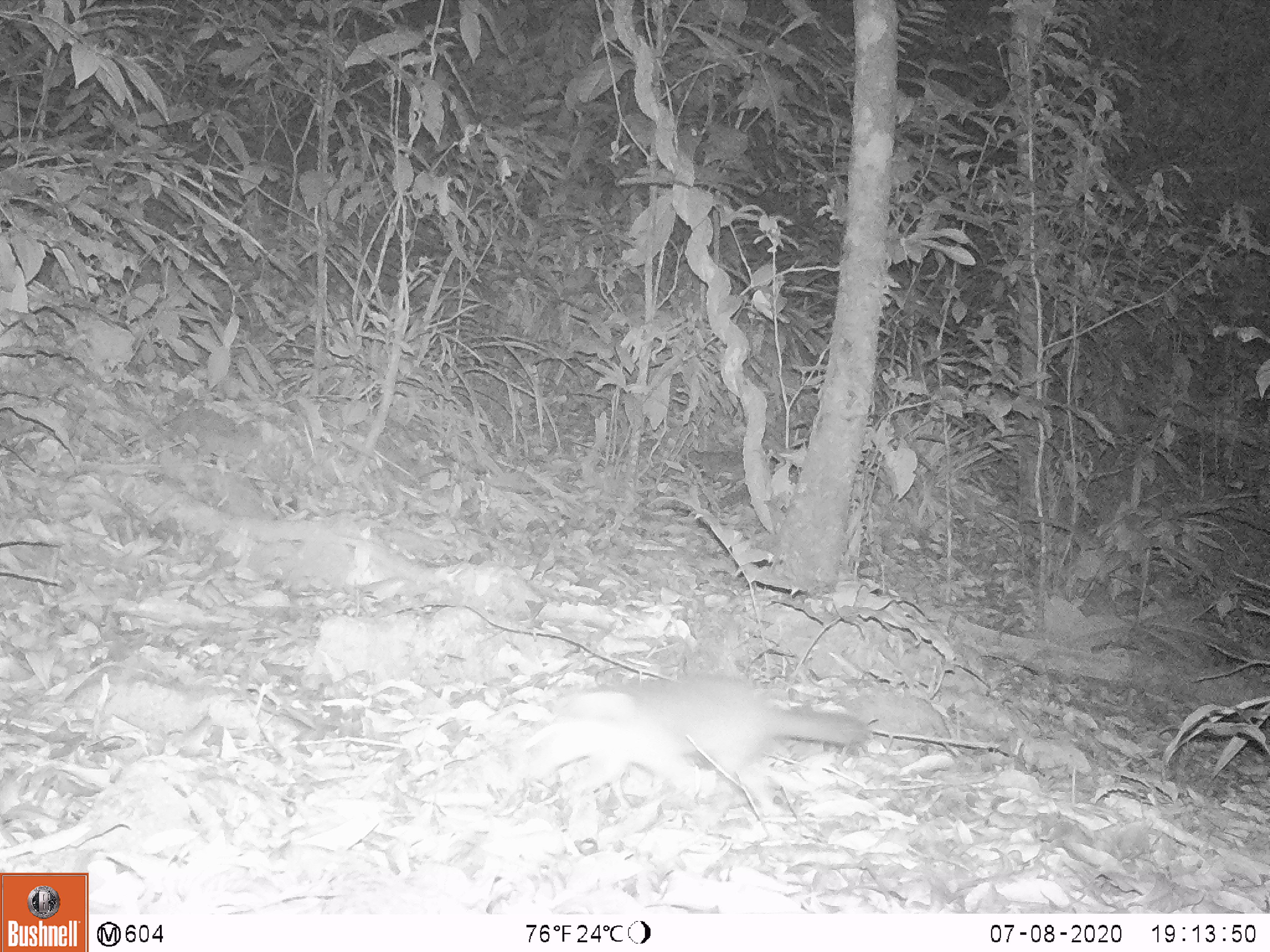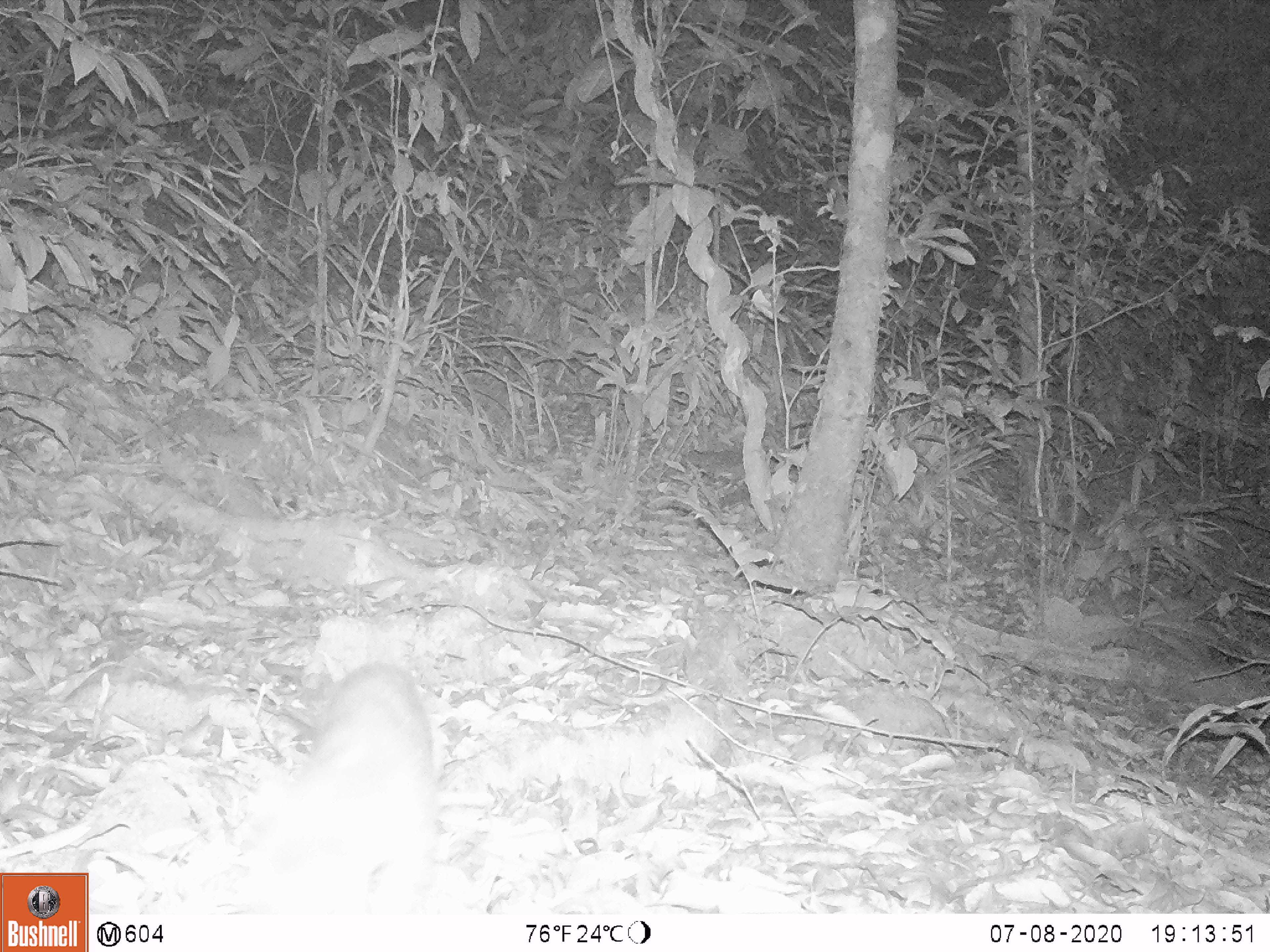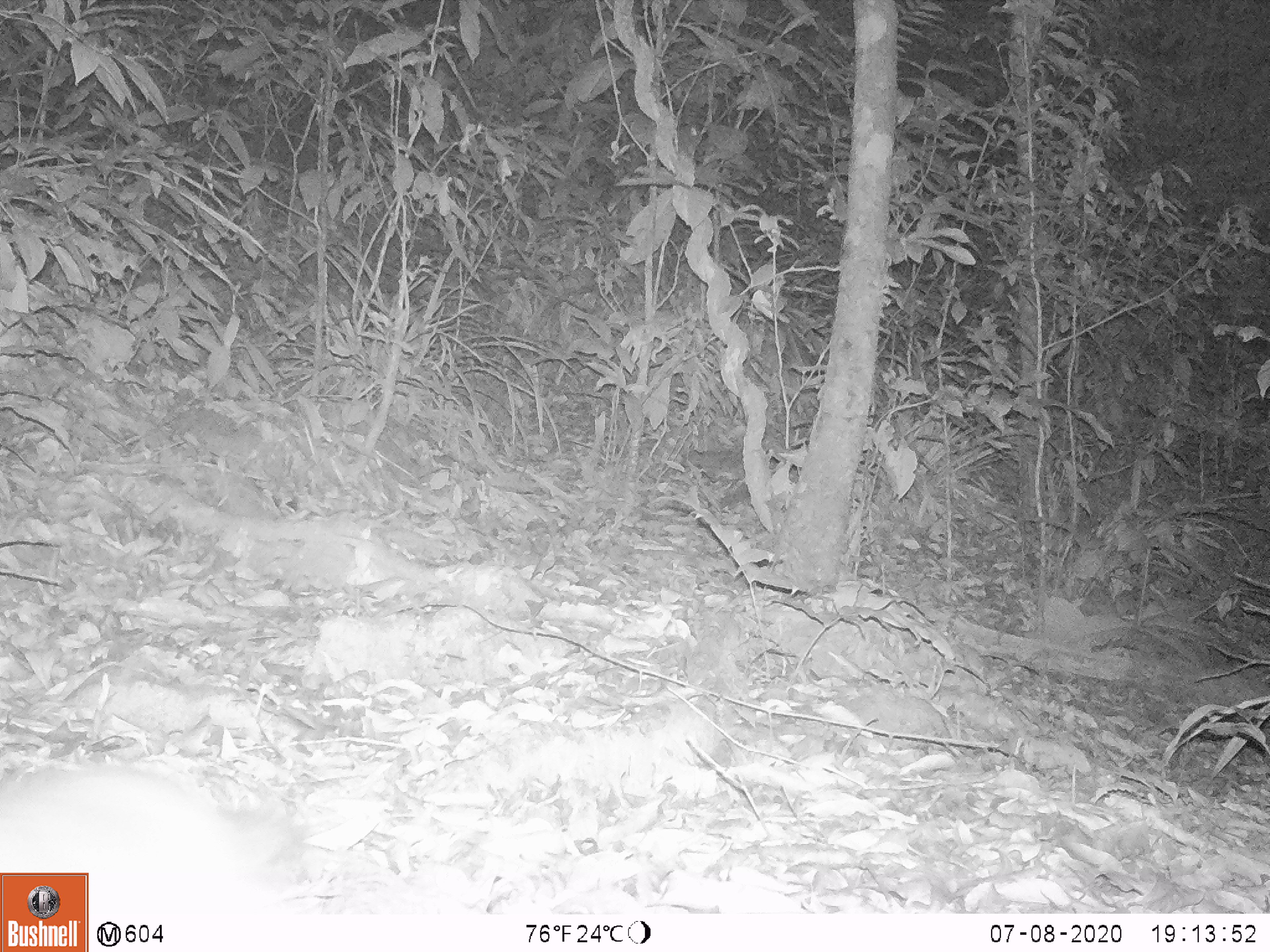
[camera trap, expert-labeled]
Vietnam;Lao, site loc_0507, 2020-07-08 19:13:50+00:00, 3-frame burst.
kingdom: Animalia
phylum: Chordata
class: Mammalia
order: Carnivora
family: Mustelidae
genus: Melogale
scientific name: Melogale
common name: ferret badger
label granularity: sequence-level